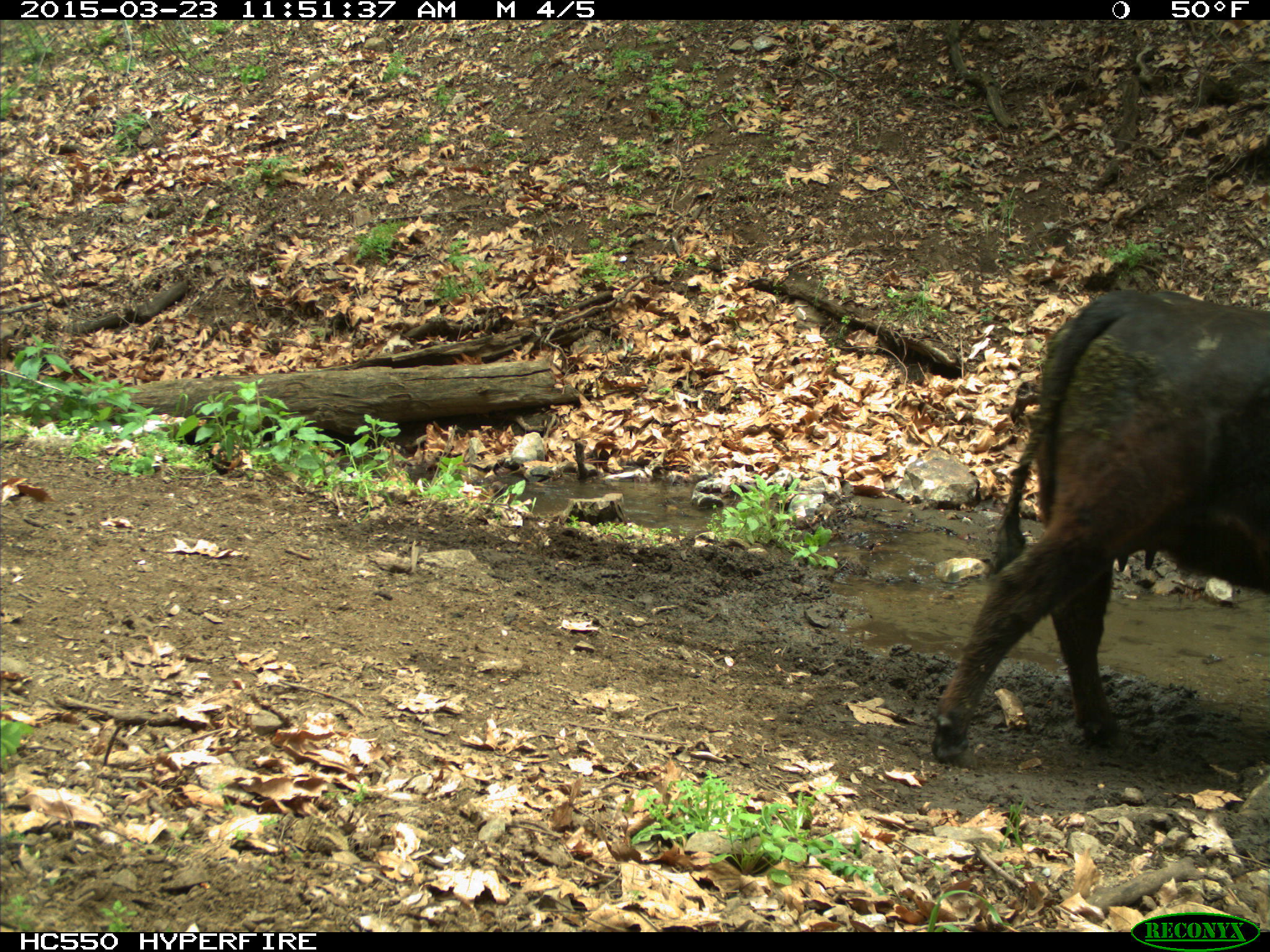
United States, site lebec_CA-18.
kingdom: Animalia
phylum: Chordata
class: Mammalia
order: Artiodactyla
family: Bovidae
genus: Bos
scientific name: Bos taurus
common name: domestic cow